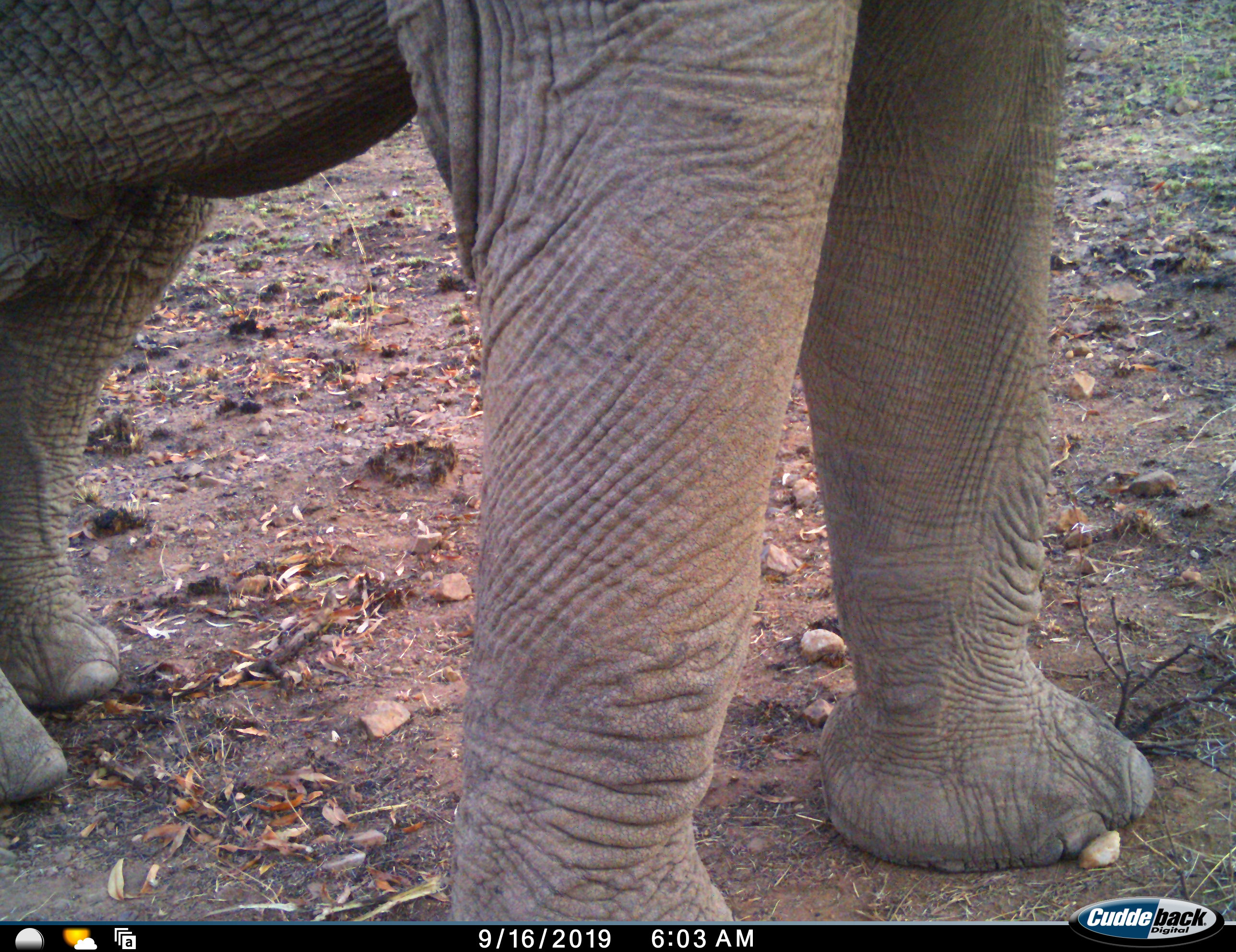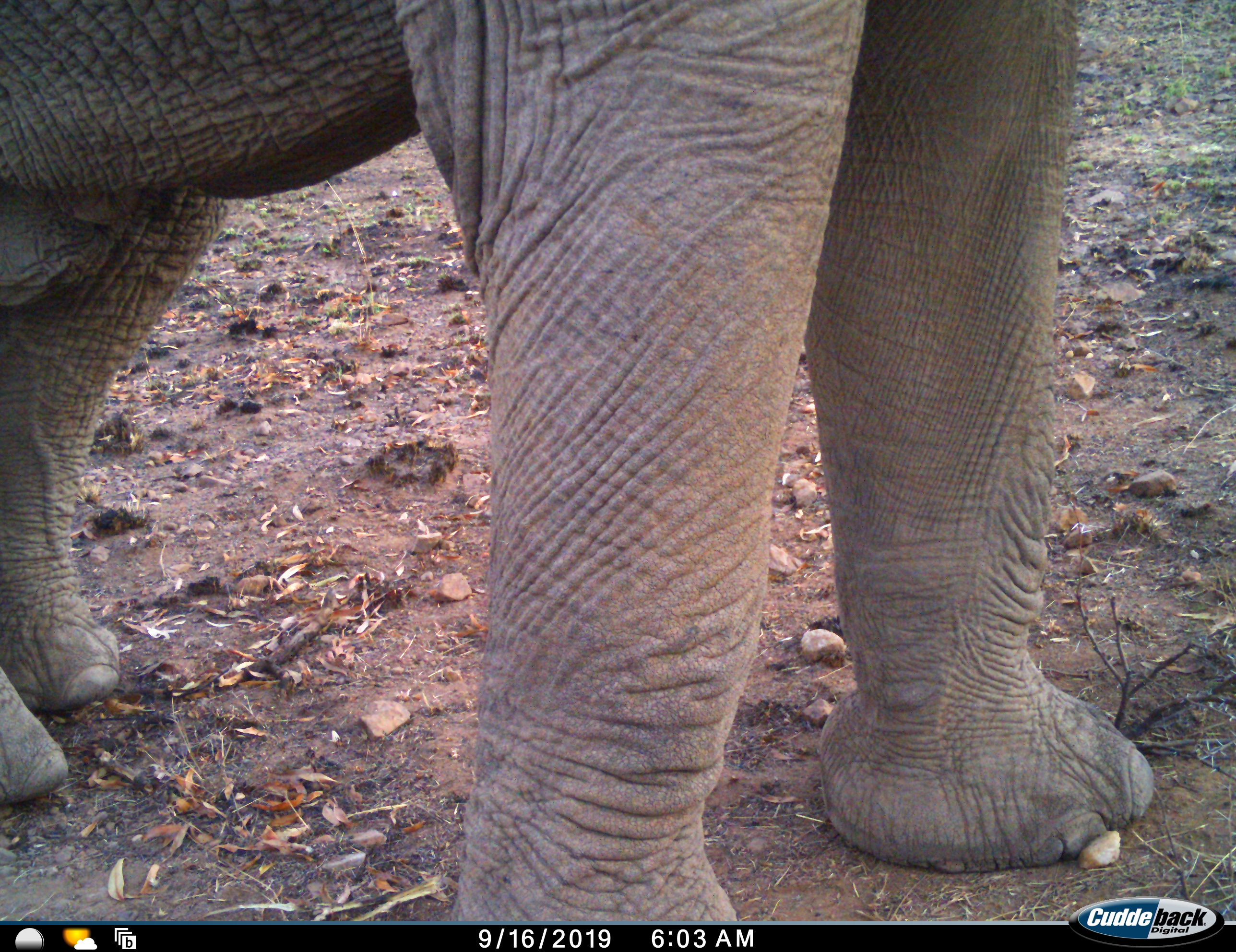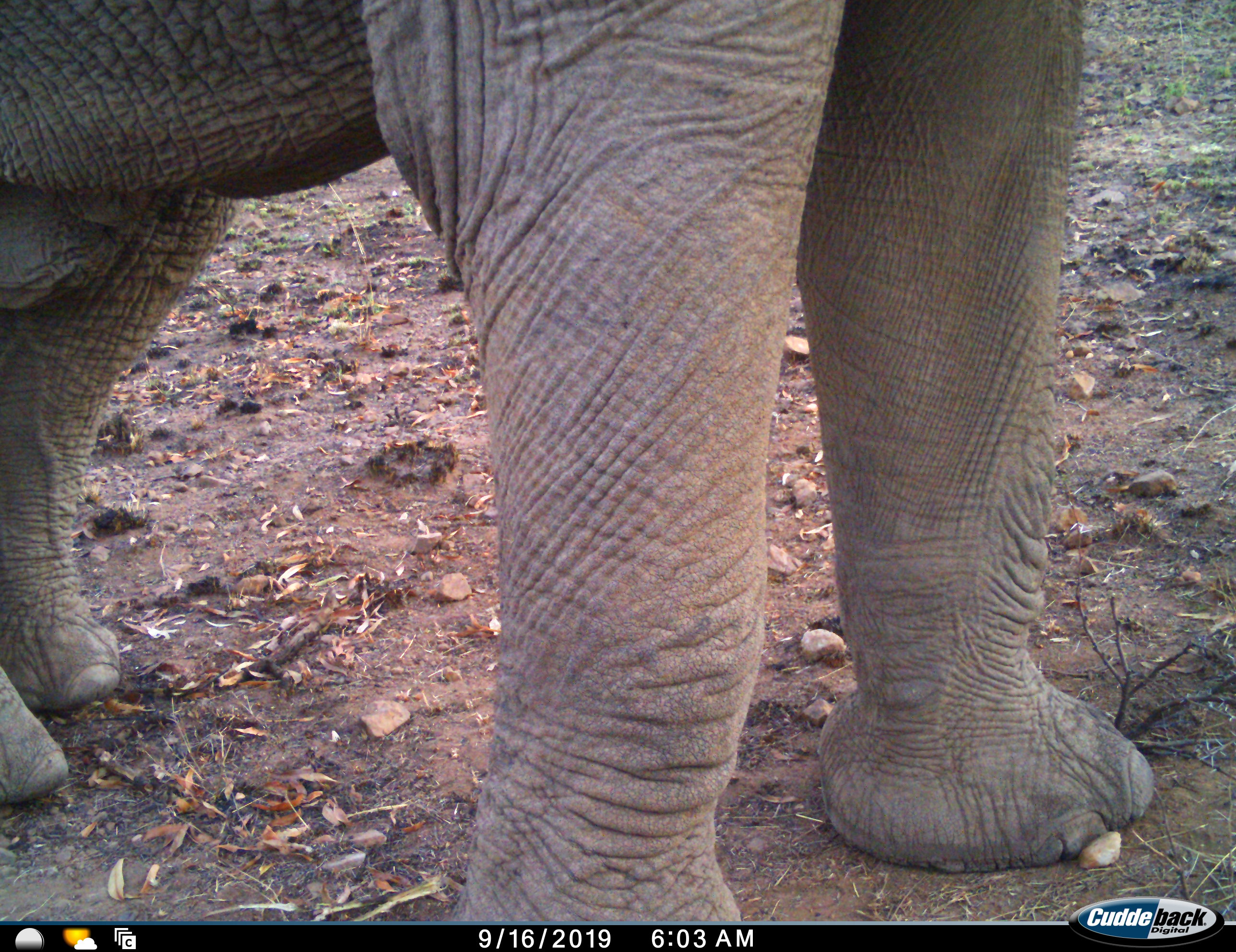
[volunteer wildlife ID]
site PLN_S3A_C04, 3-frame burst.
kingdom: Animalia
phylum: Chordata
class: Mammalia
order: Proboscidea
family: Elephantidae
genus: Loxodonta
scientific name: Loxodonta africana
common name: african bush elephant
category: elephant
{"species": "elephant (african bush elephant) (Loxodonta africana)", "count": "1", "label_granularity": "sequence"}